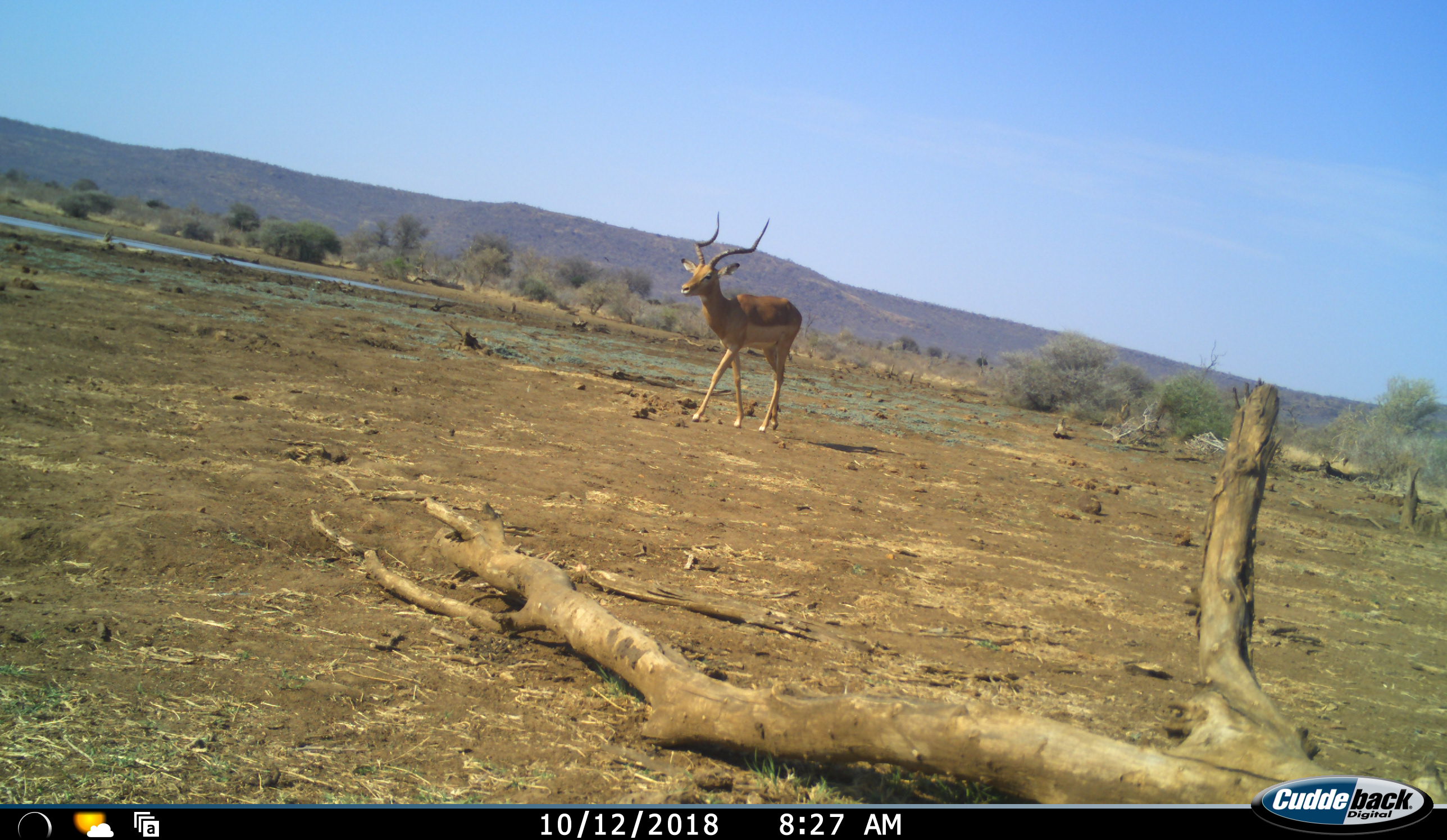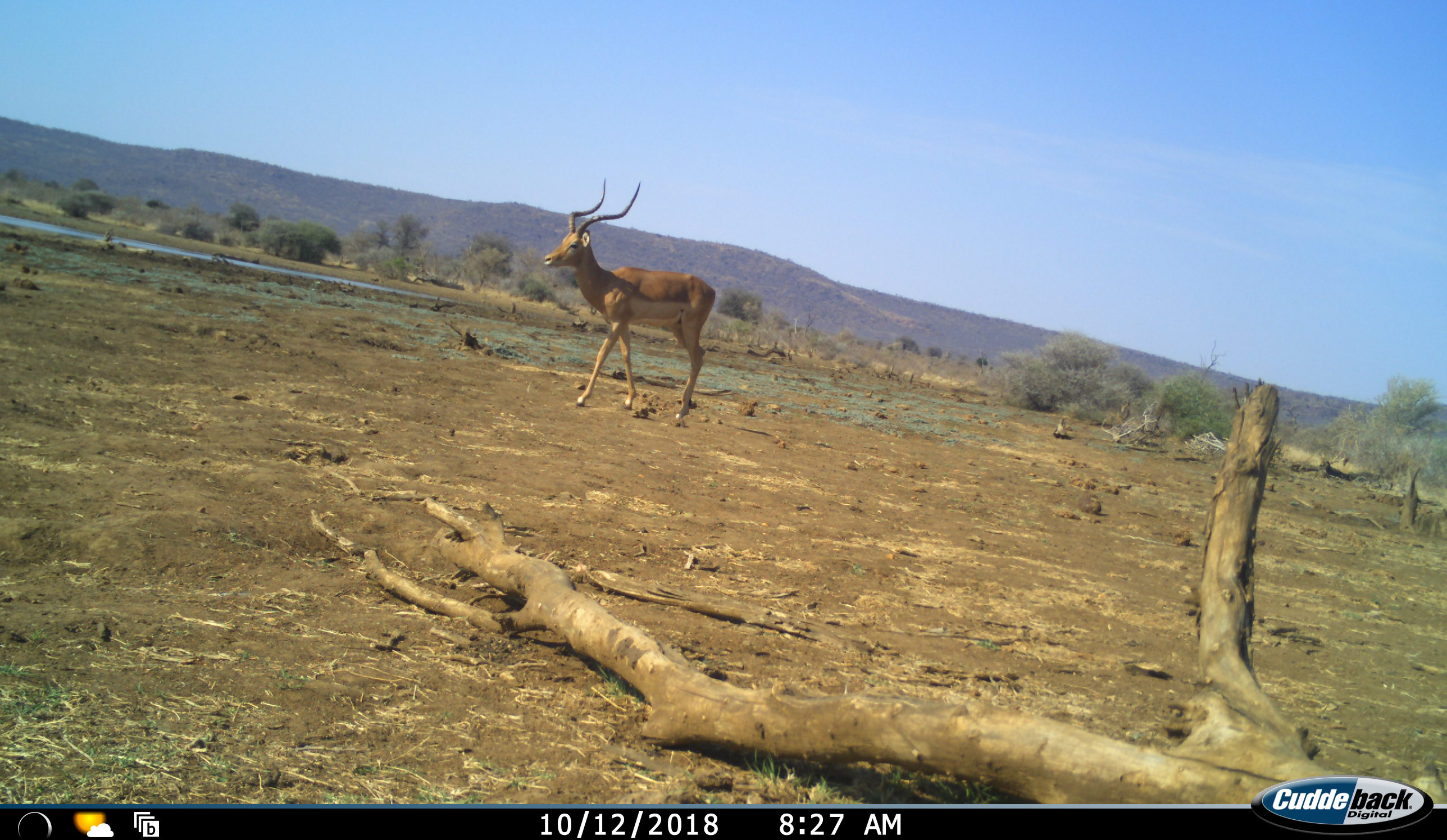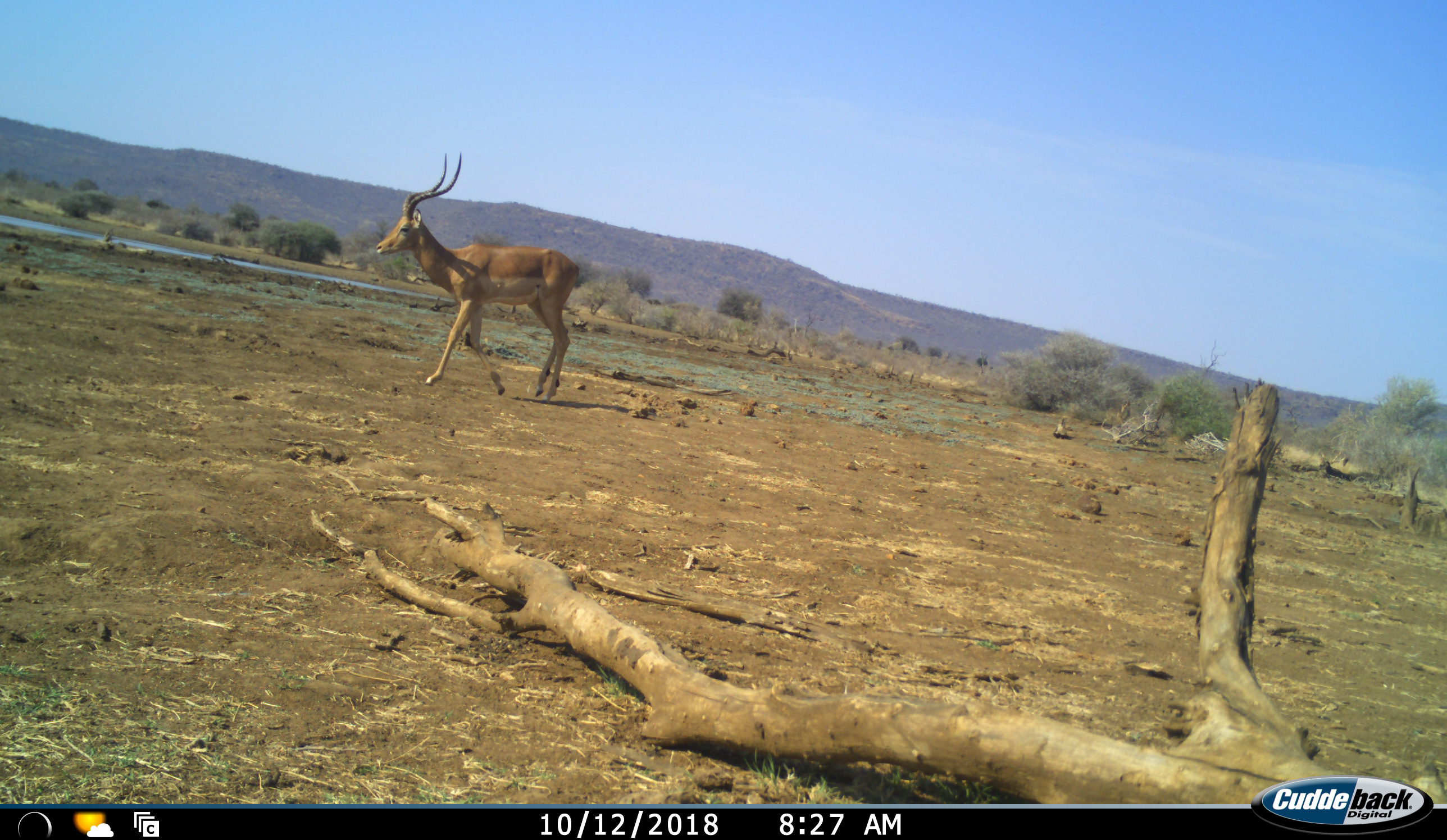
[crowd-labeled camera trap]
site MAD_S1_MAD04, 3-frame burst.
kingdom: Animalia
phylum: Chordata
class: Mammalia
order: Artiodactyla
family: Bovidae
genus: Aepyceros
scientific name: Aepyceros melampus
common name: impala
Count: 1.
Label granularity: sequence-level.